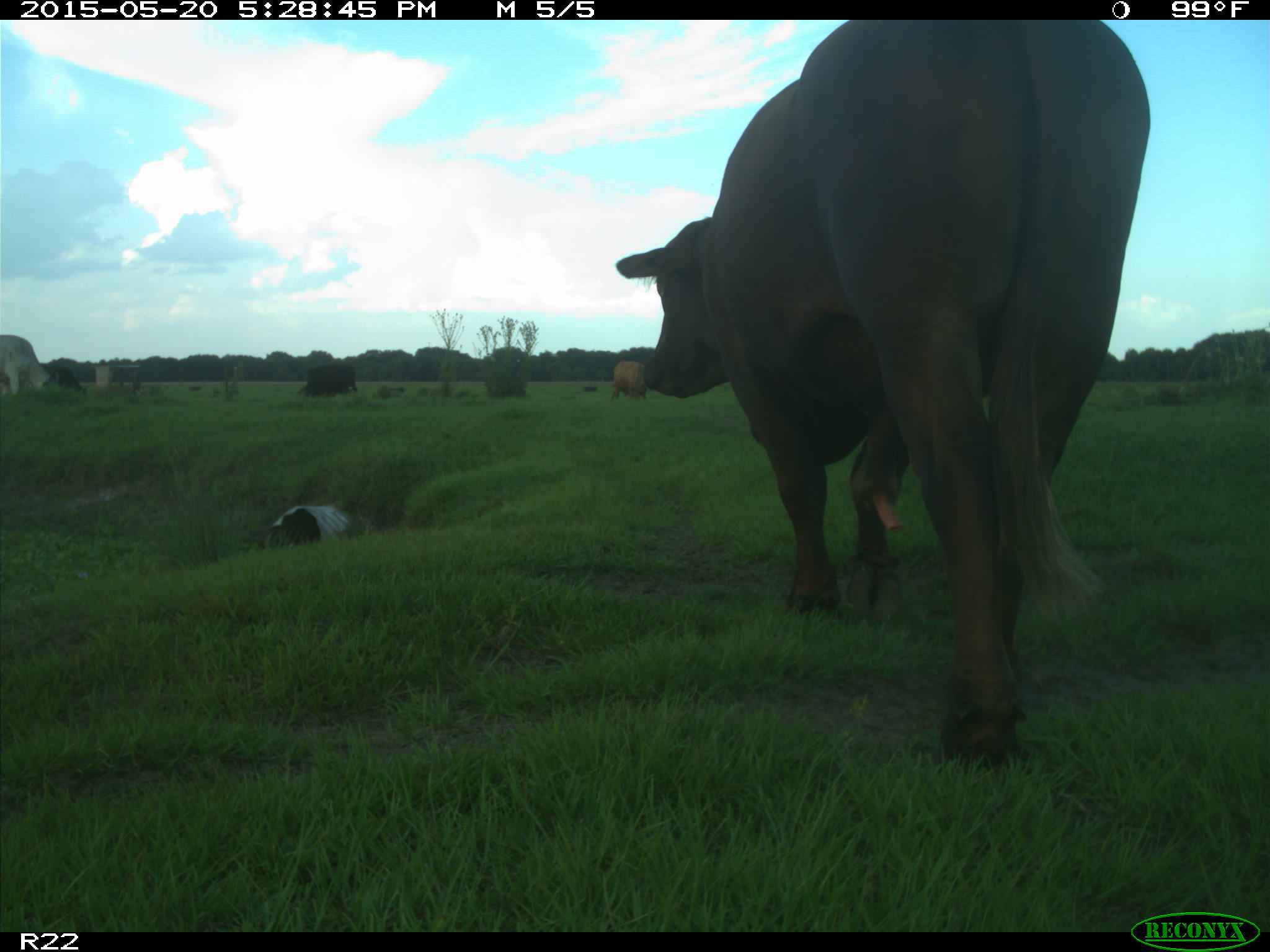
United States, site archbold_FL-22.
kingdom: Animalia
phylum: Chordata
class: Mammalia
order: Artiodactyla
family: Bovidae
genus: Bos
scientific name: Bos taurus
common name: domestic cow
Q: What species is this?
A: Bos taurus (domestic cow).